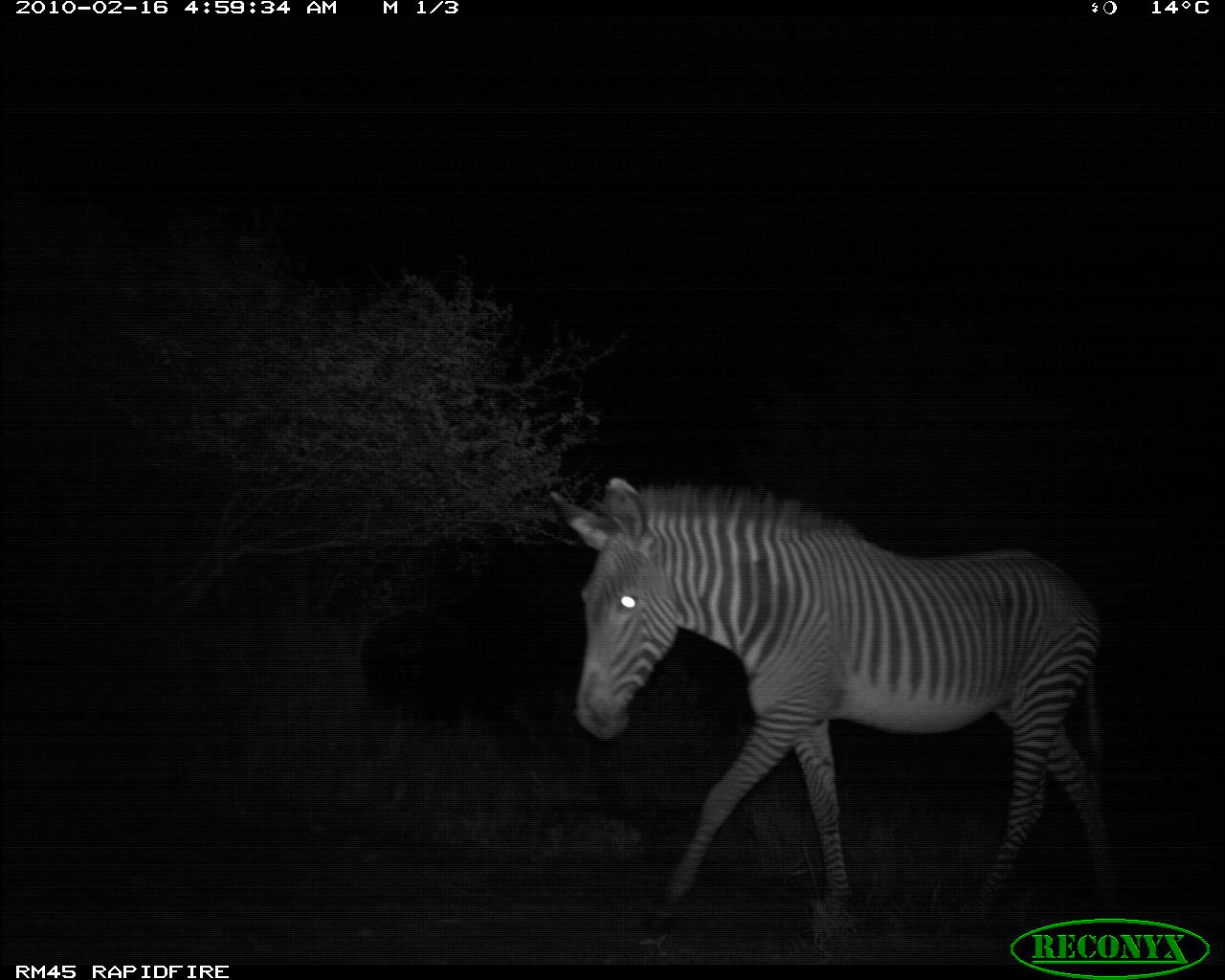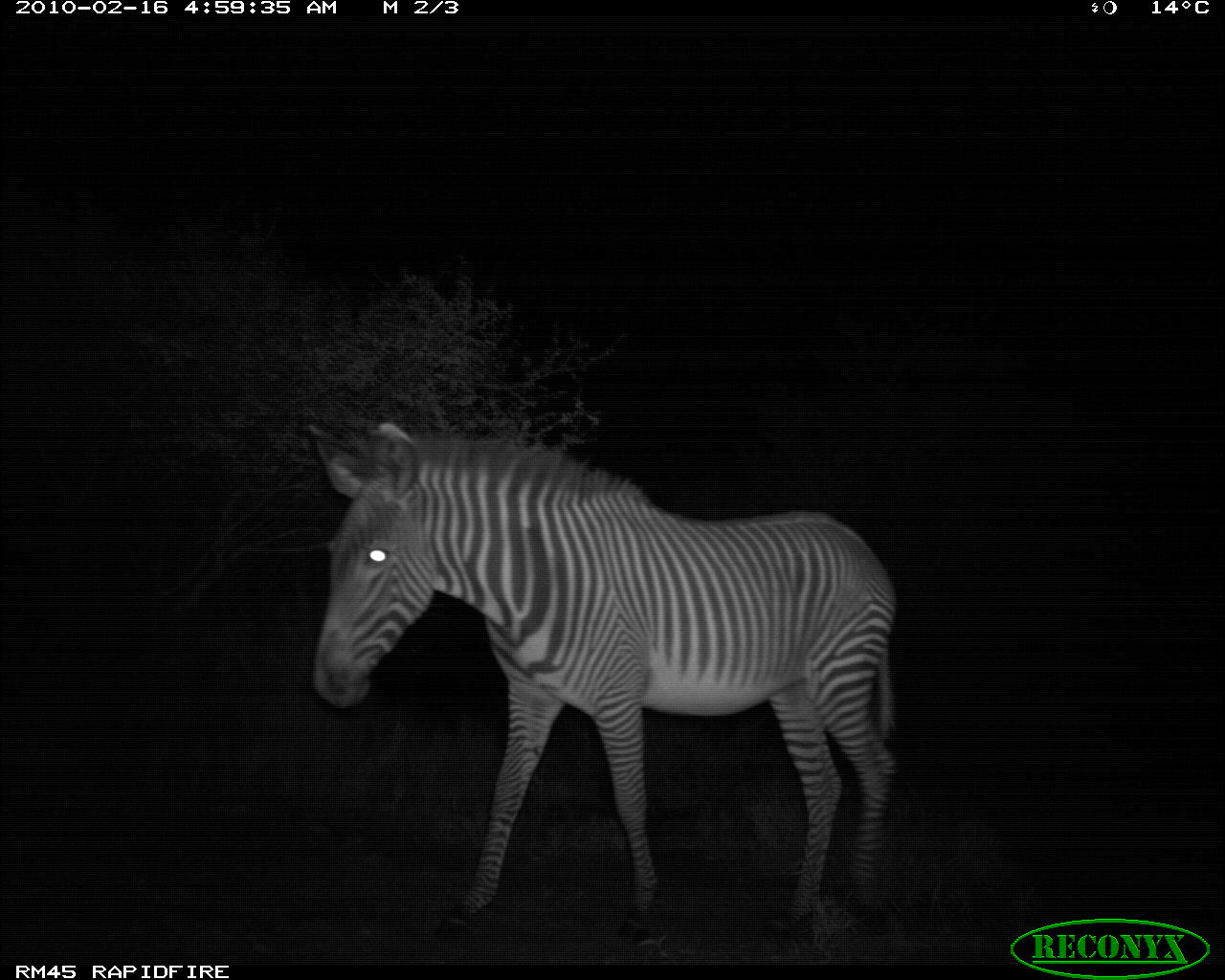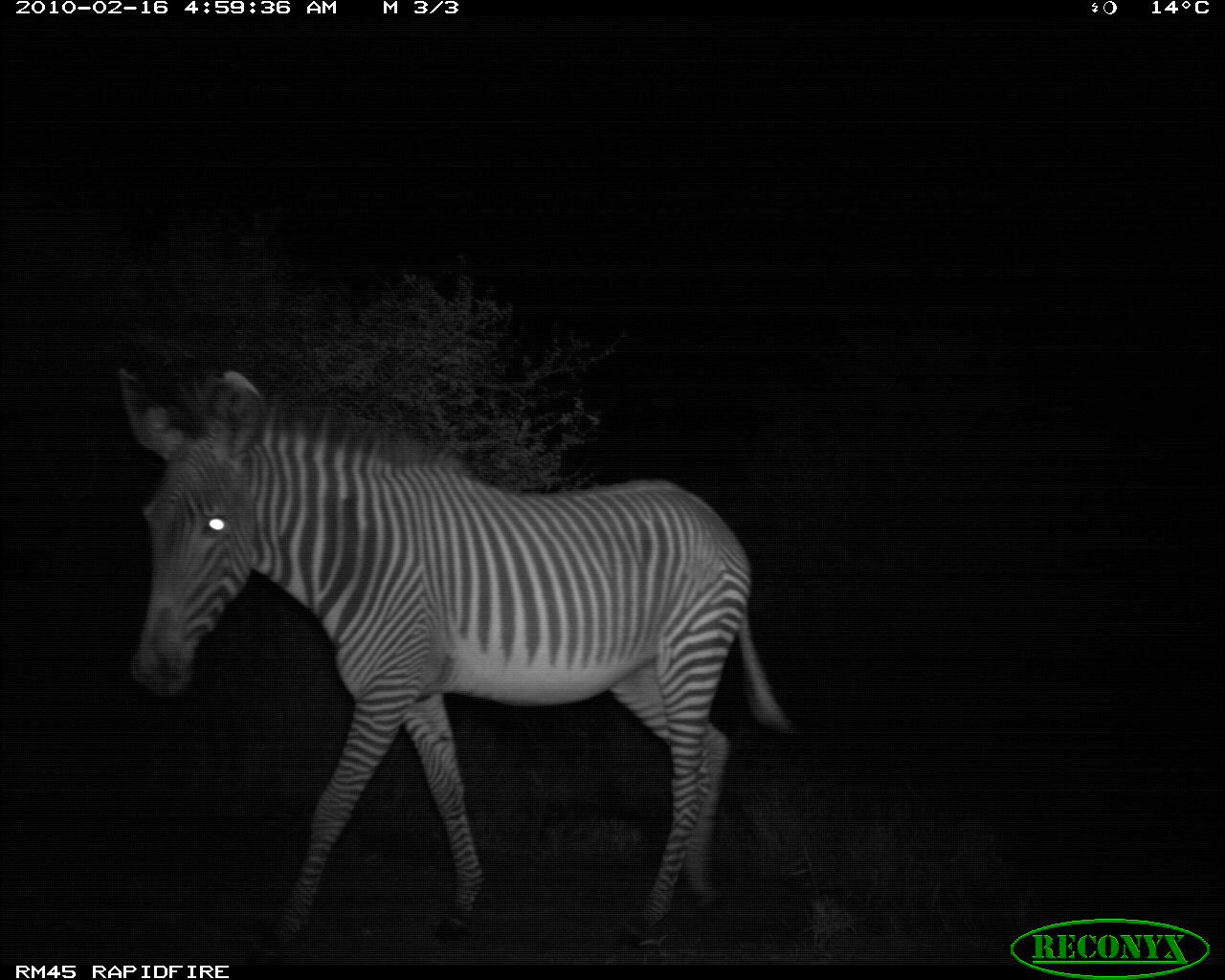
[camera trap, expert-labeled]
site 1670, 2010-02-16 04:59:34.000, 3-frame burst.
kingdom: Animalia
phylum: Chordata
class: Mammalia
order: Perissodactyla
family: Equidae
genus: Equus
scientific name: Equus grevyi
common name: grévy's zebra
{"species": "Equus grevyi (grévy's zebra)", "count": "1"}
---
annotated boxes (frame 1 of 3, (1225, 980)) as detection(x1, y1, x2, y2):
equus grevyi: detection(549, 475, 1128, 924)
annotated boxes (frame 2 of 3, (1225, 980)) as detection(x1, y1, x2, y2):
equus grevyi: detection(306, 418, 900, 946)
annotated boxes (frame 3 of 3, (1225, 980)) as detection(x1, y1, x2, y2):
equus grevyi: detection(117, 366, 797, 964)